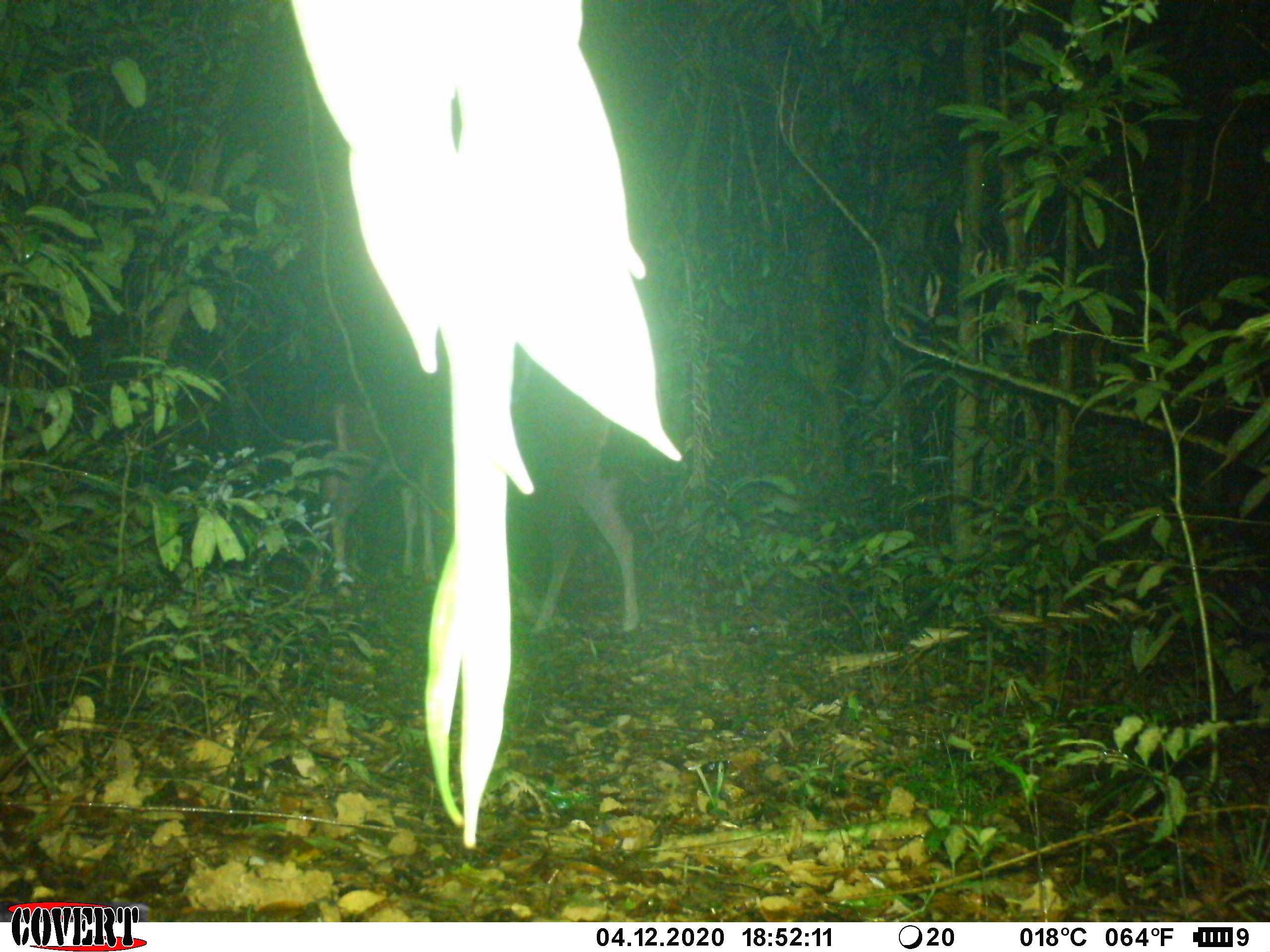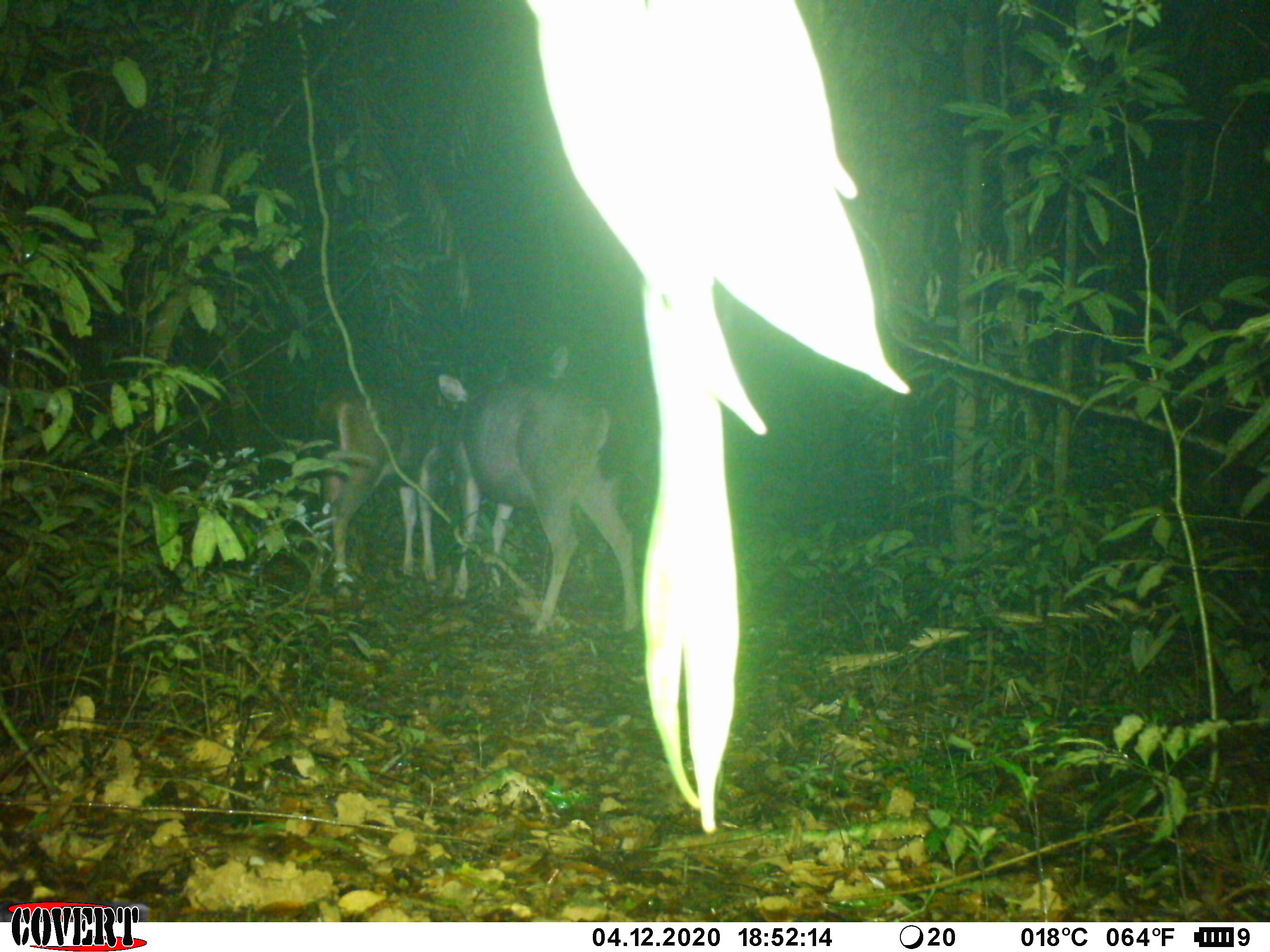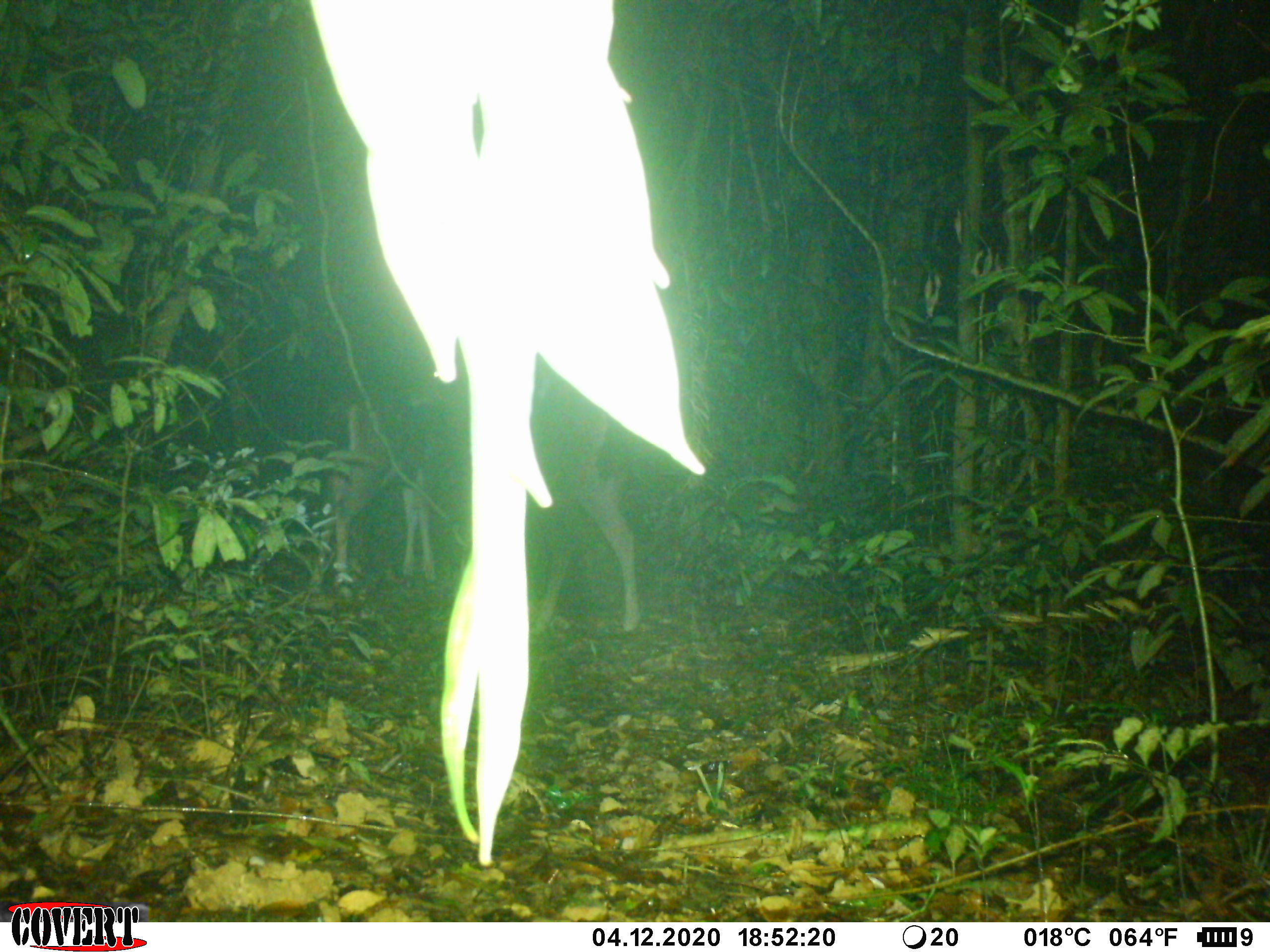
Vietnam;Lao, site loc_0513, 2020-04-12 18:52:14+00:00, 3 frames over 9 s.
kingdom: Animalia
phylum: Chordata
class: Mammalia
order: Artiodactyla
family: Cervidae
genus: Rusa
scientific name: Rusa unicolor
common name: sambar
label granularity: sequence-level